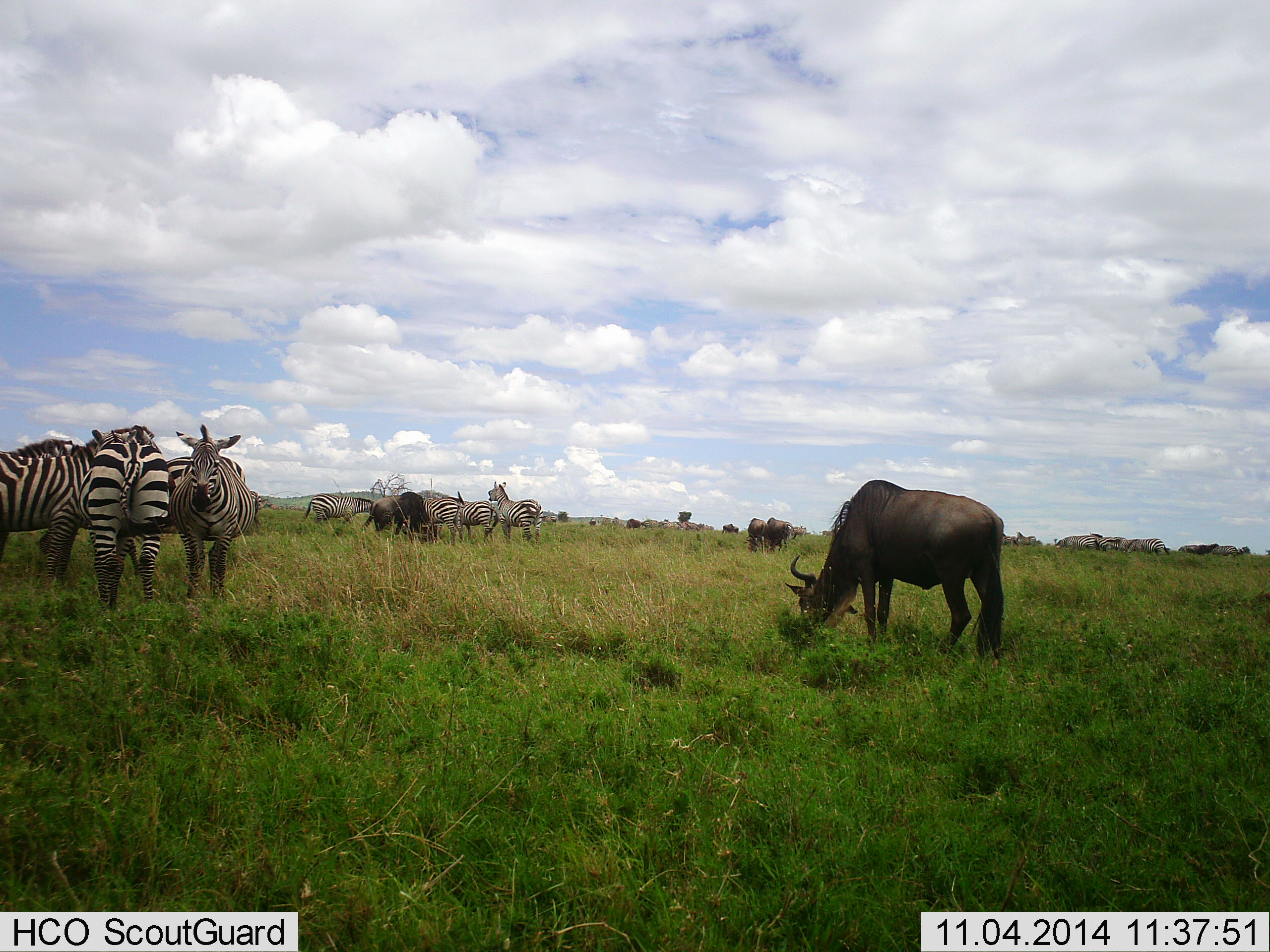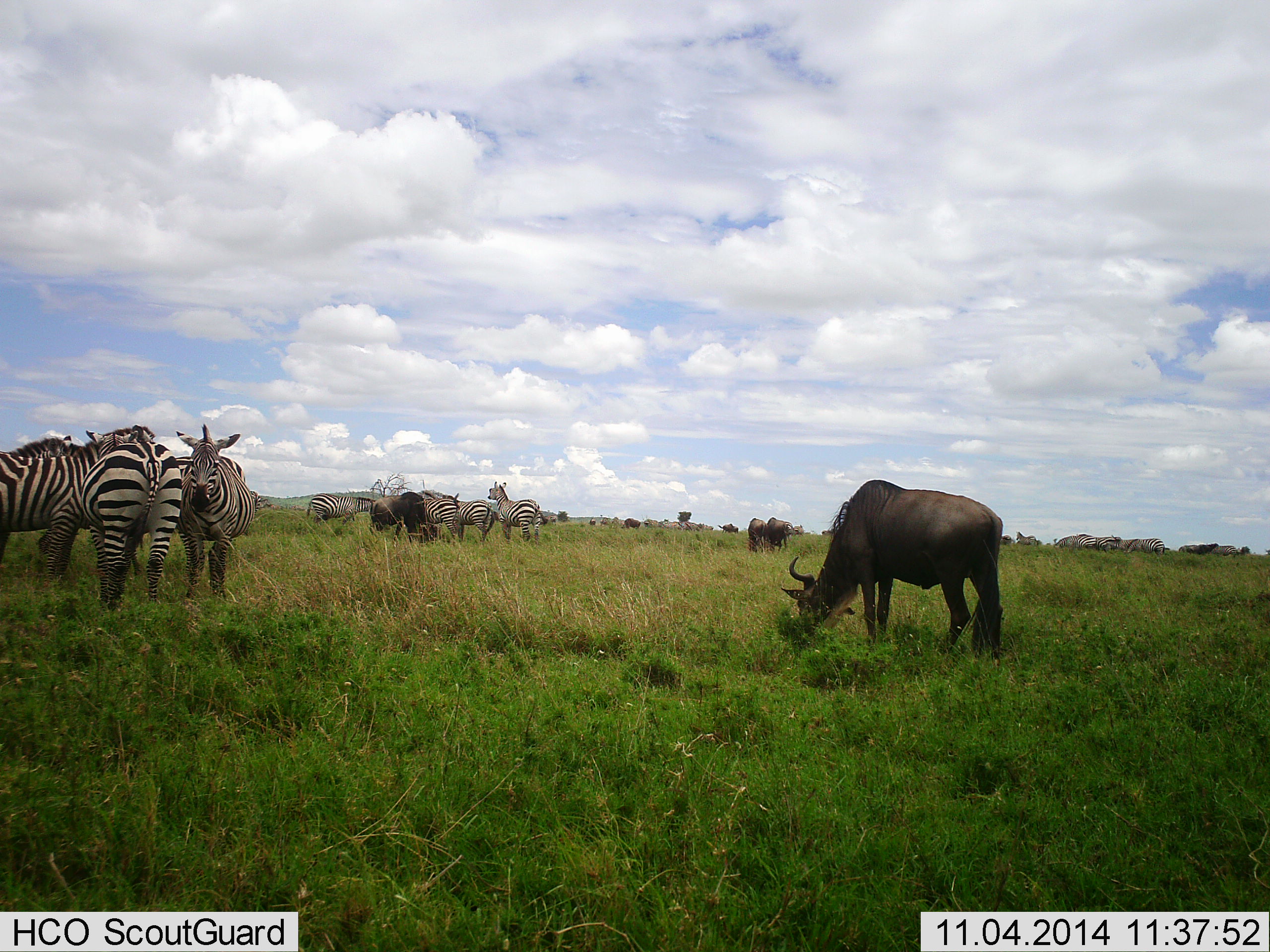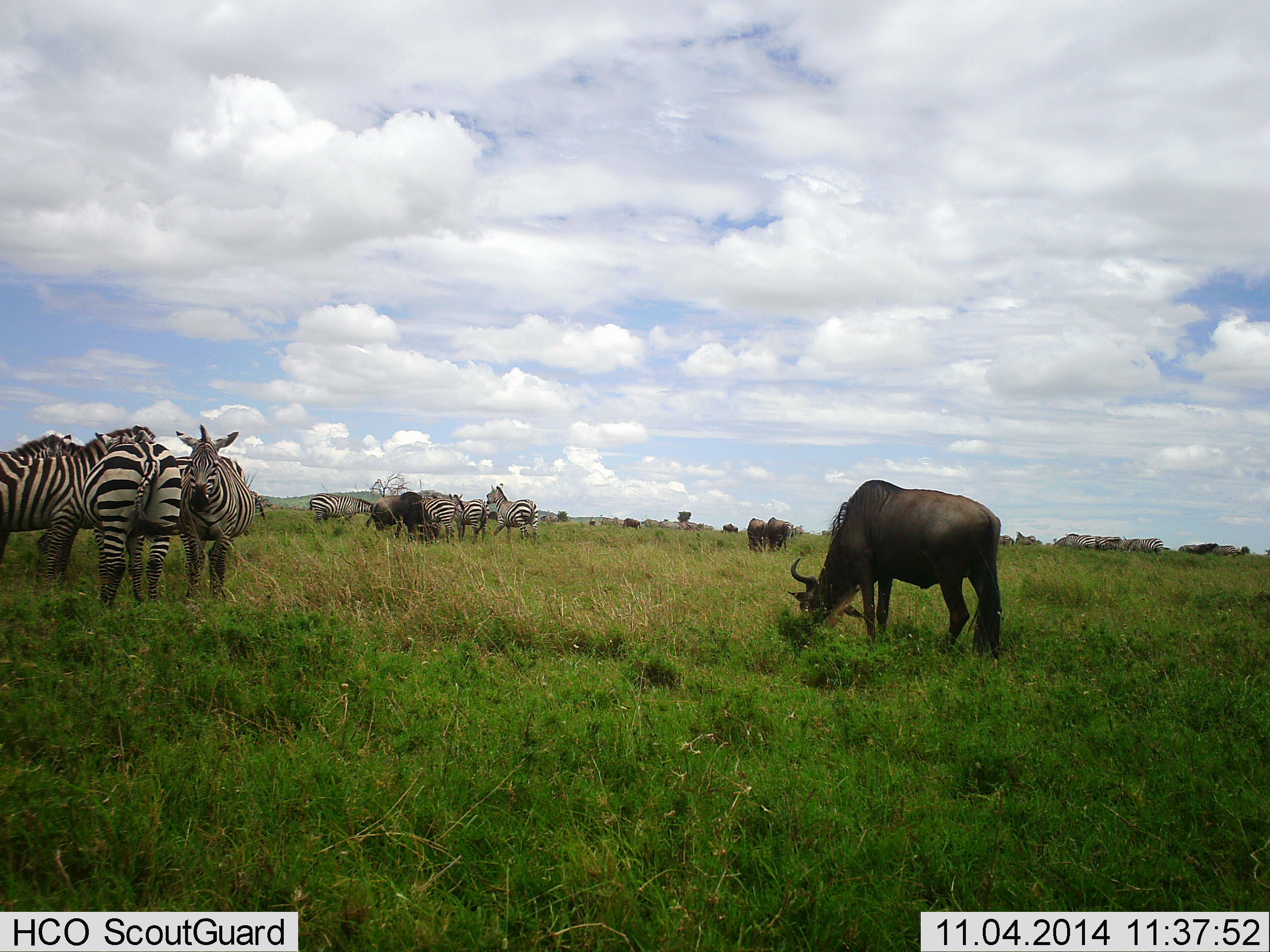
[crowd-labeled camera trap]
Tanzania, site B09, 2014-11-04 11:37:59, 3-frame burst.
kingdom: Animalia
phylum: Chordata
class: Mammalia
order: Artiodactyla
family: Bovidae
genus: Connochaetes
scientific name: Connochaetes taurinus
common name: blue wildebeest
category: wildebeest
Wildebeest (blue wildebeest) (Connochaetes taurinus), count 5. Behavior (volunteer vote fractions): standing 20%, resting 10%, moving 0%, interacting 0%. Young present (vote fraction): 0%. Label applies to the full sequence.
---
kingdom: Animalia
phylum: Chordata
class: Mammalia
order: Perissodactyla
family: Equidae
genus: Equus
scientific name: Equus quagga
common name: plains zebra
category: zebra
Zebra (plains zebra) (Equus quagga), count 9. Behavior (volunteer vote fractions): standing 80%, resting 20%, moving 0%, interacting 33%. Young present (vote fraction): 0%. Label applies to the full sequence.